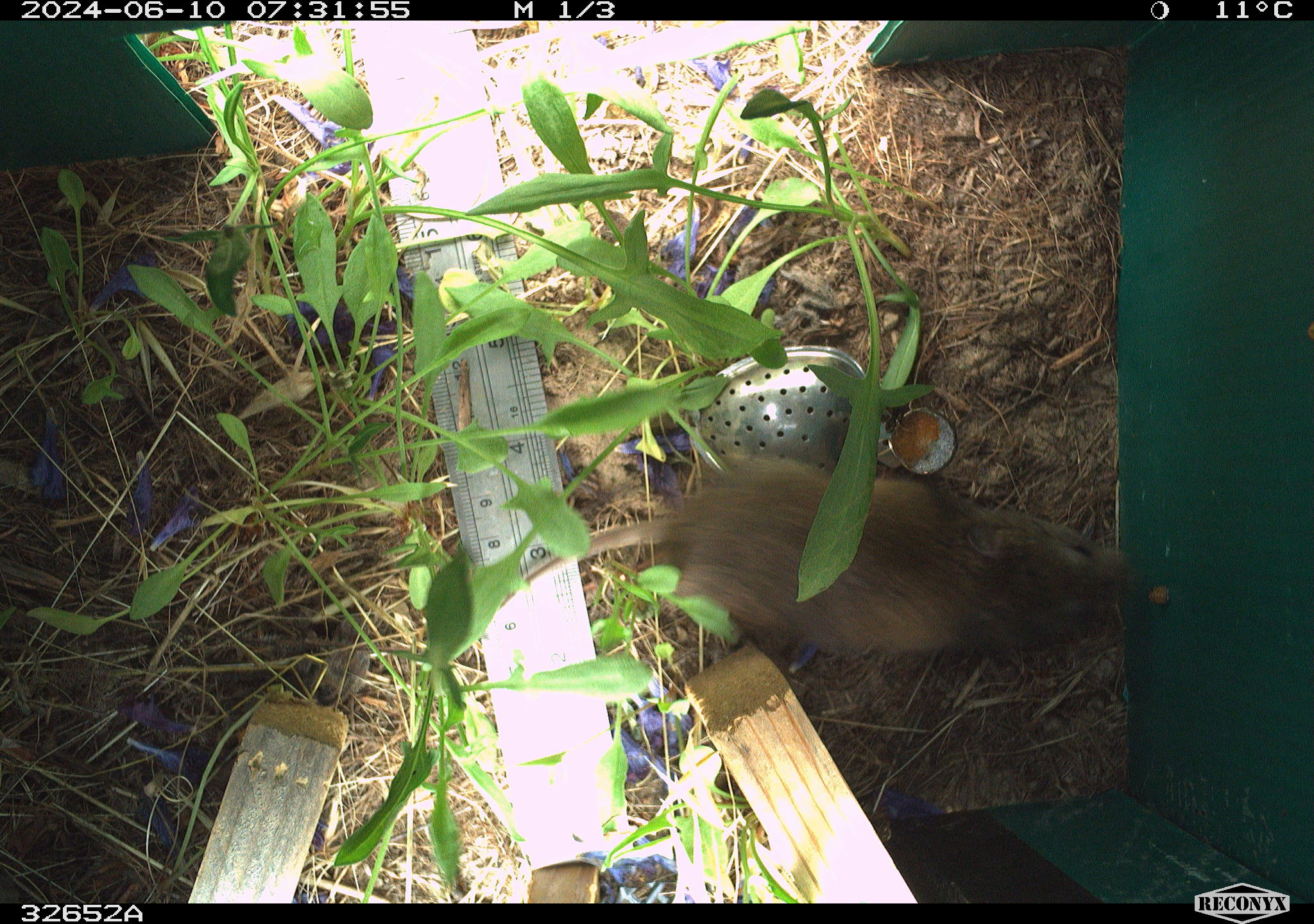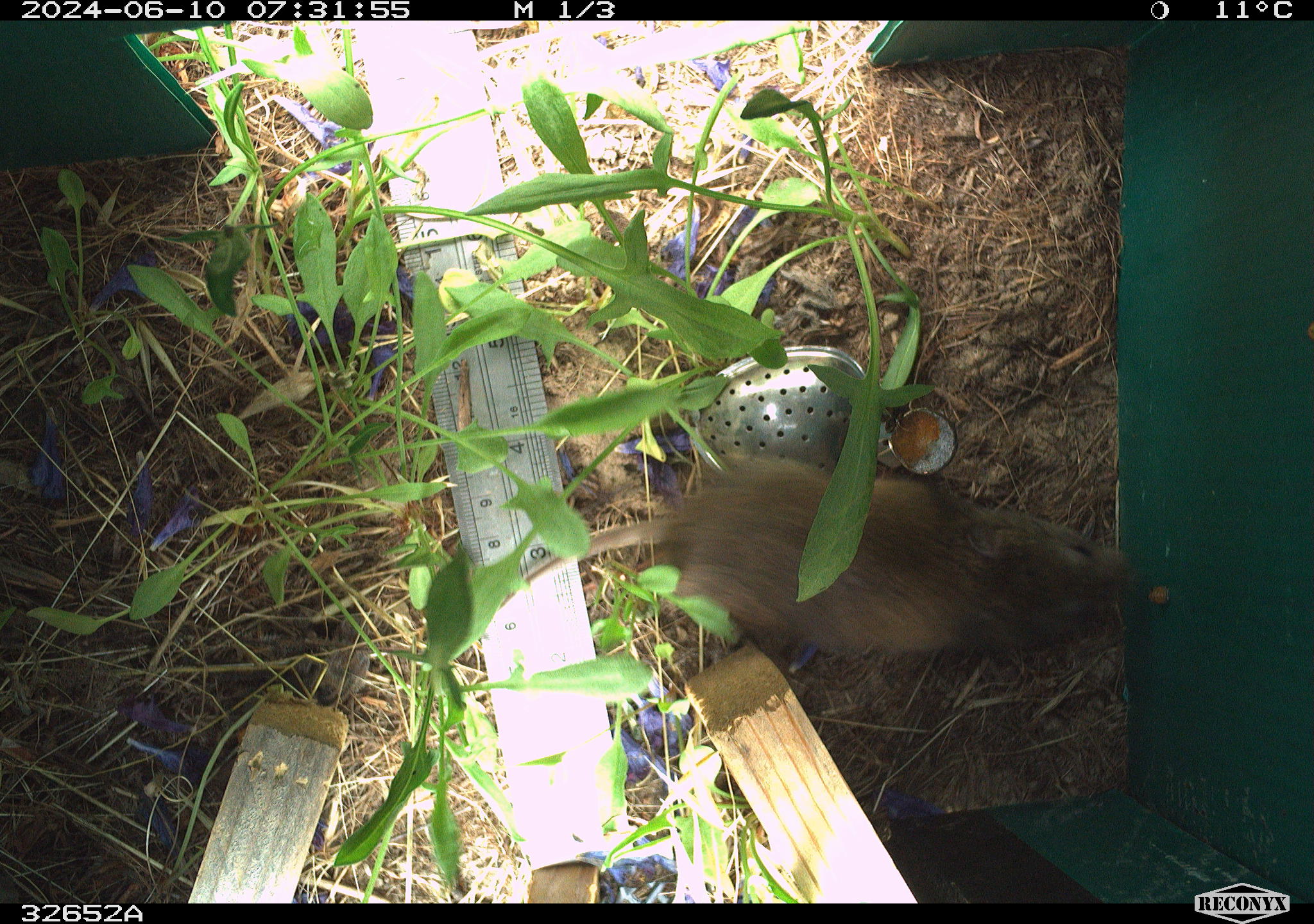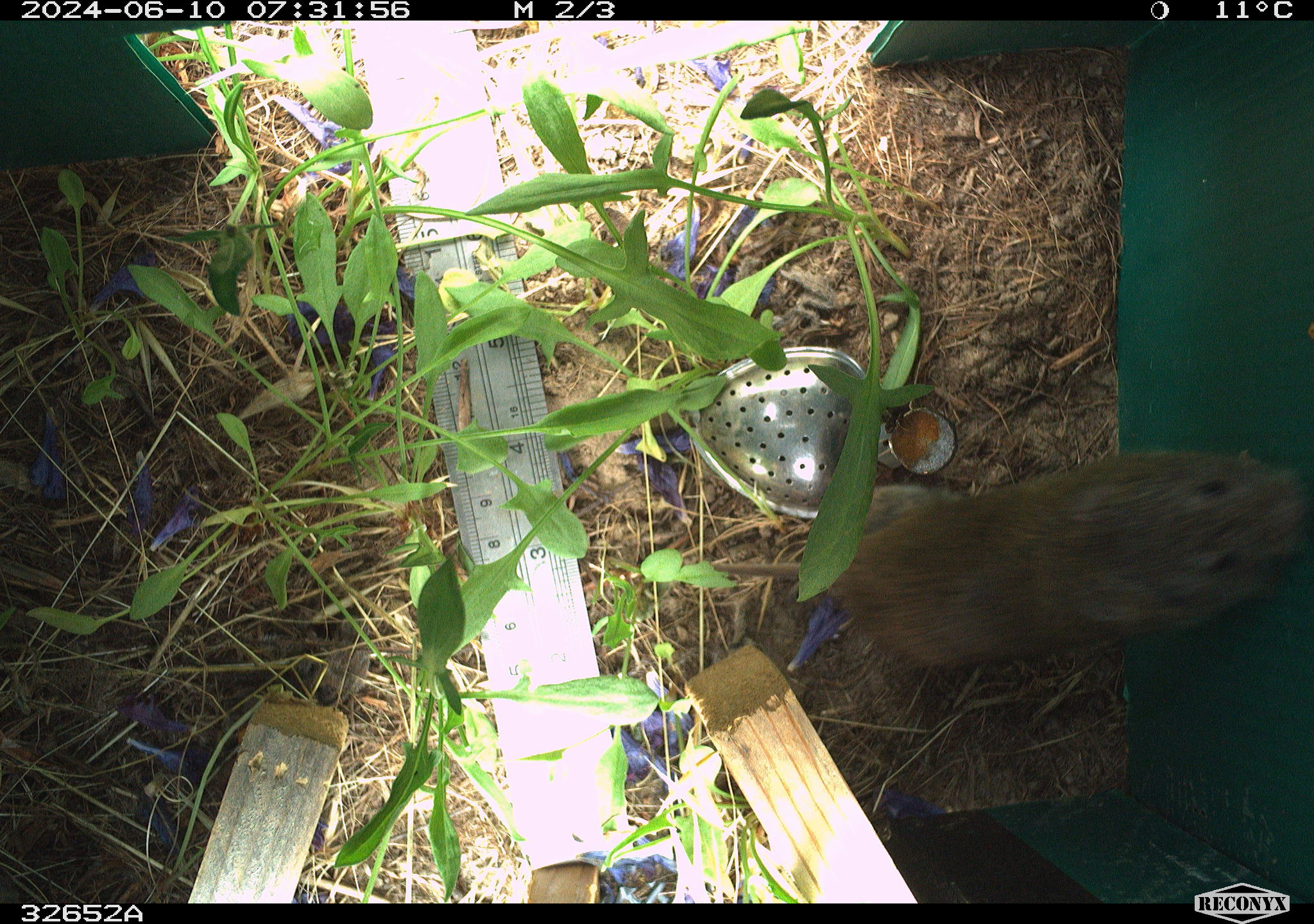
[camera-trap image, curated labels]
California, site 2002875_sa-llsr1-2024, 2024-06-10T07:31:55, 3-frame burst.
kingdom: Animalia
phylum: Chordata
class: Mammalia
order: Rodentia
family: Cricetidae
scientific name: Arvicolinae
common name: voles, lemmings, and muskrats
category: arvicolinae subfamily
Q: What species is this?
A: Arvicolinae subfamily (voles, lemmings, and muskrats) (Arvicolinae).